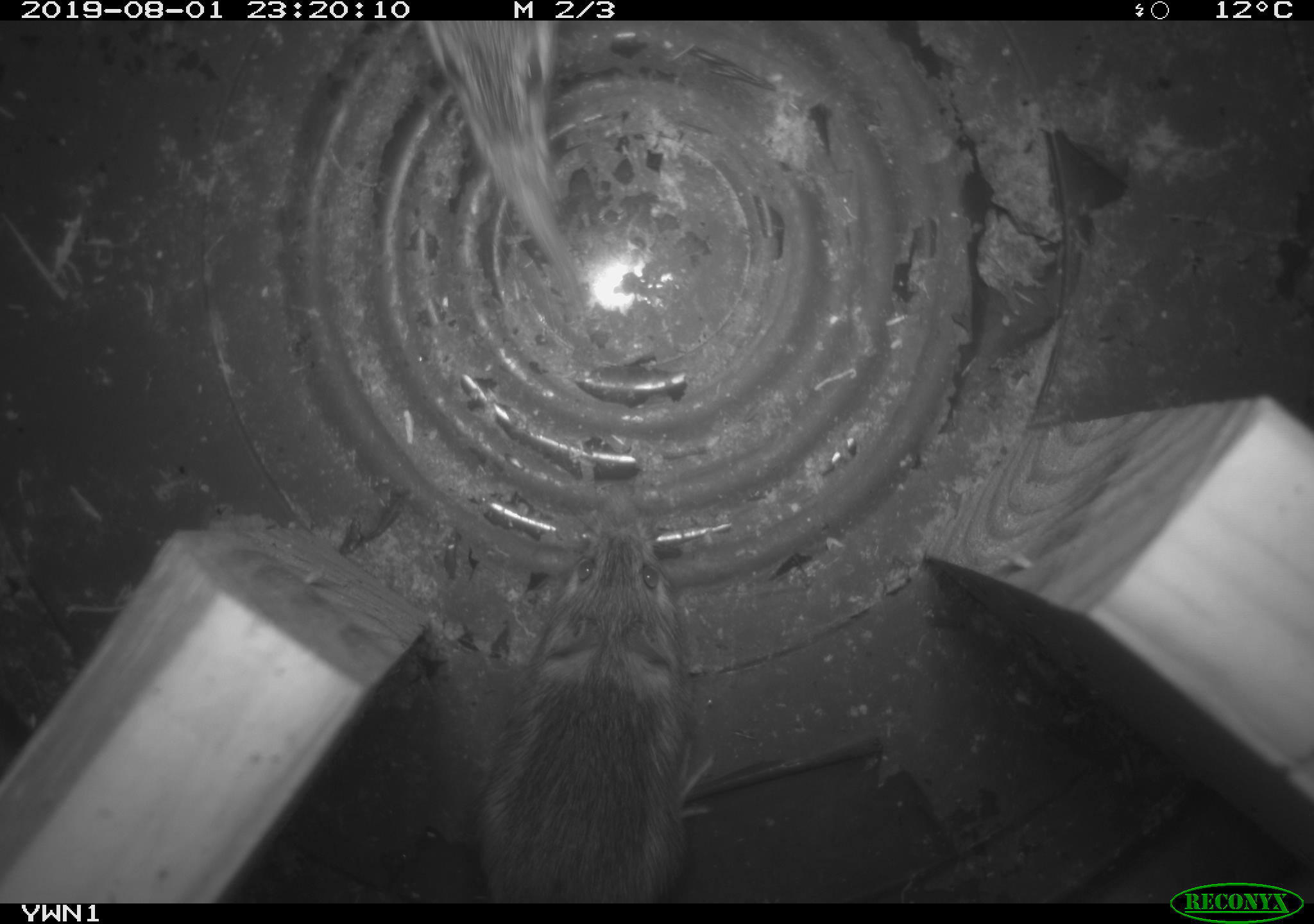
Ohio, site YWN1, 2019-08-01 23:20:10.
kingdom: Animalia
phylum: Chordata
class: Mammalia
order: Rodentia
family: Zapodidae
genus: Napaeozapus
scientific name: Napaeozapus insignis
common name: woodland jumping mouse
Woodland jumping mouse (Napaeozapus insignis).